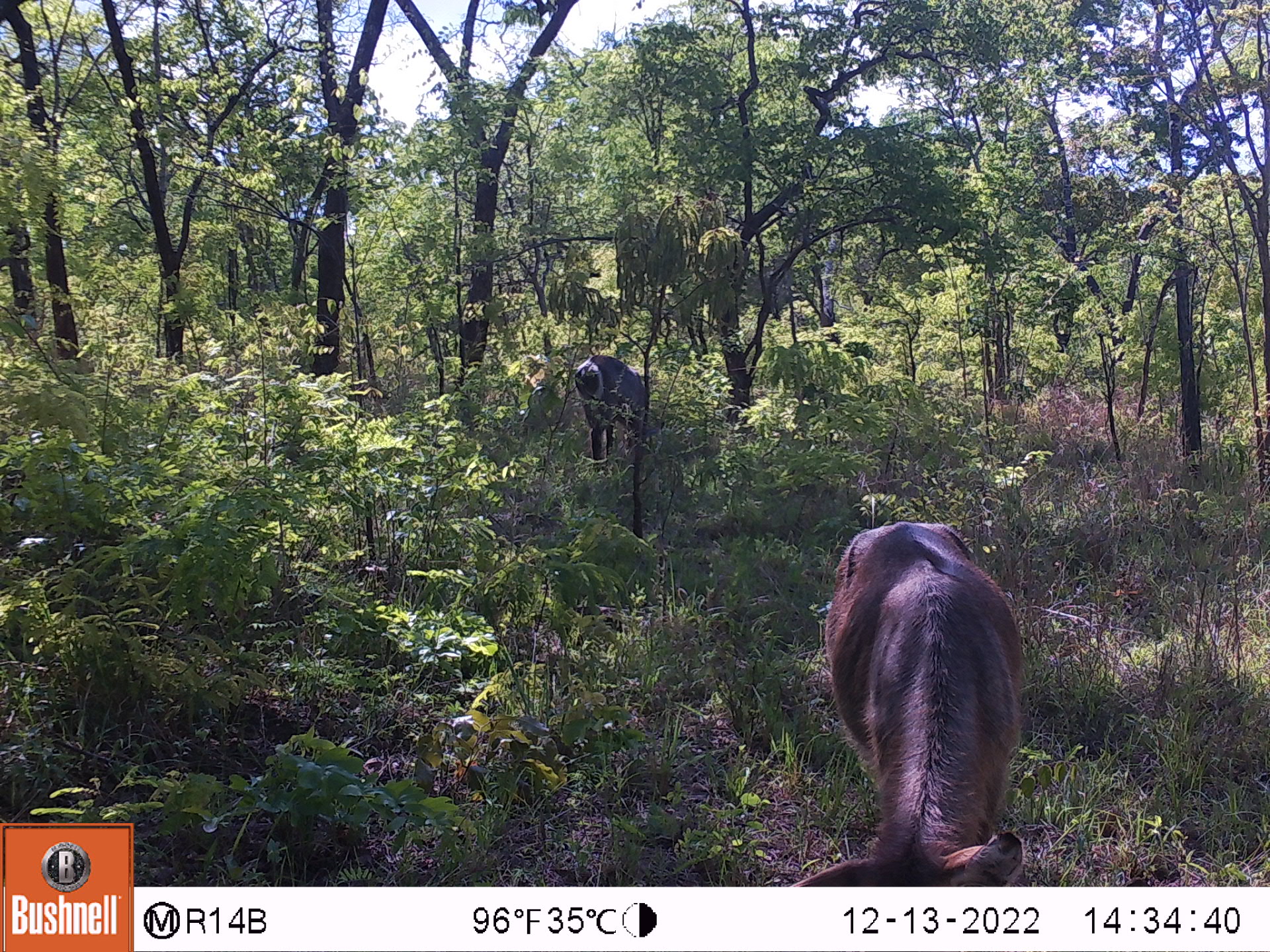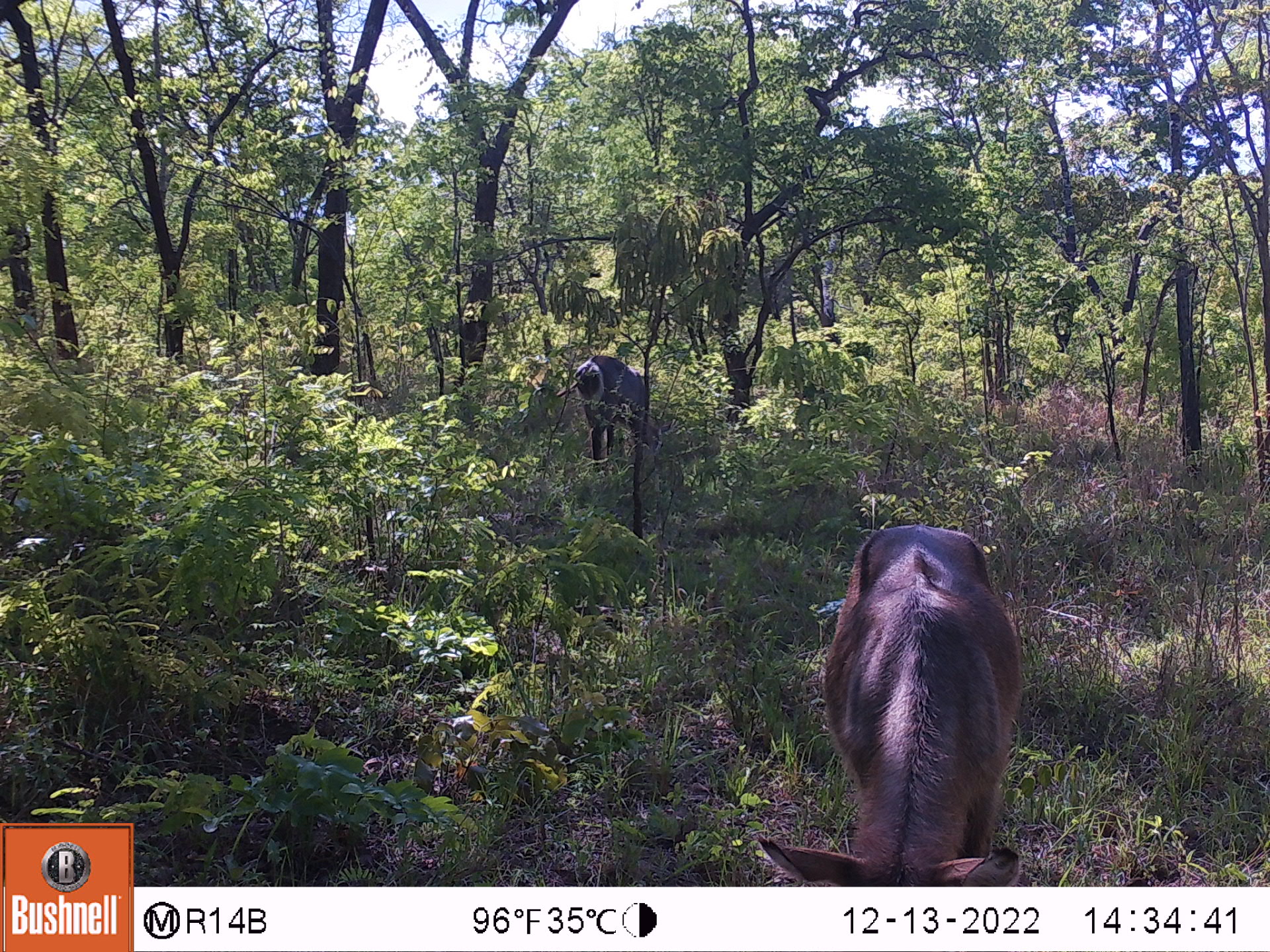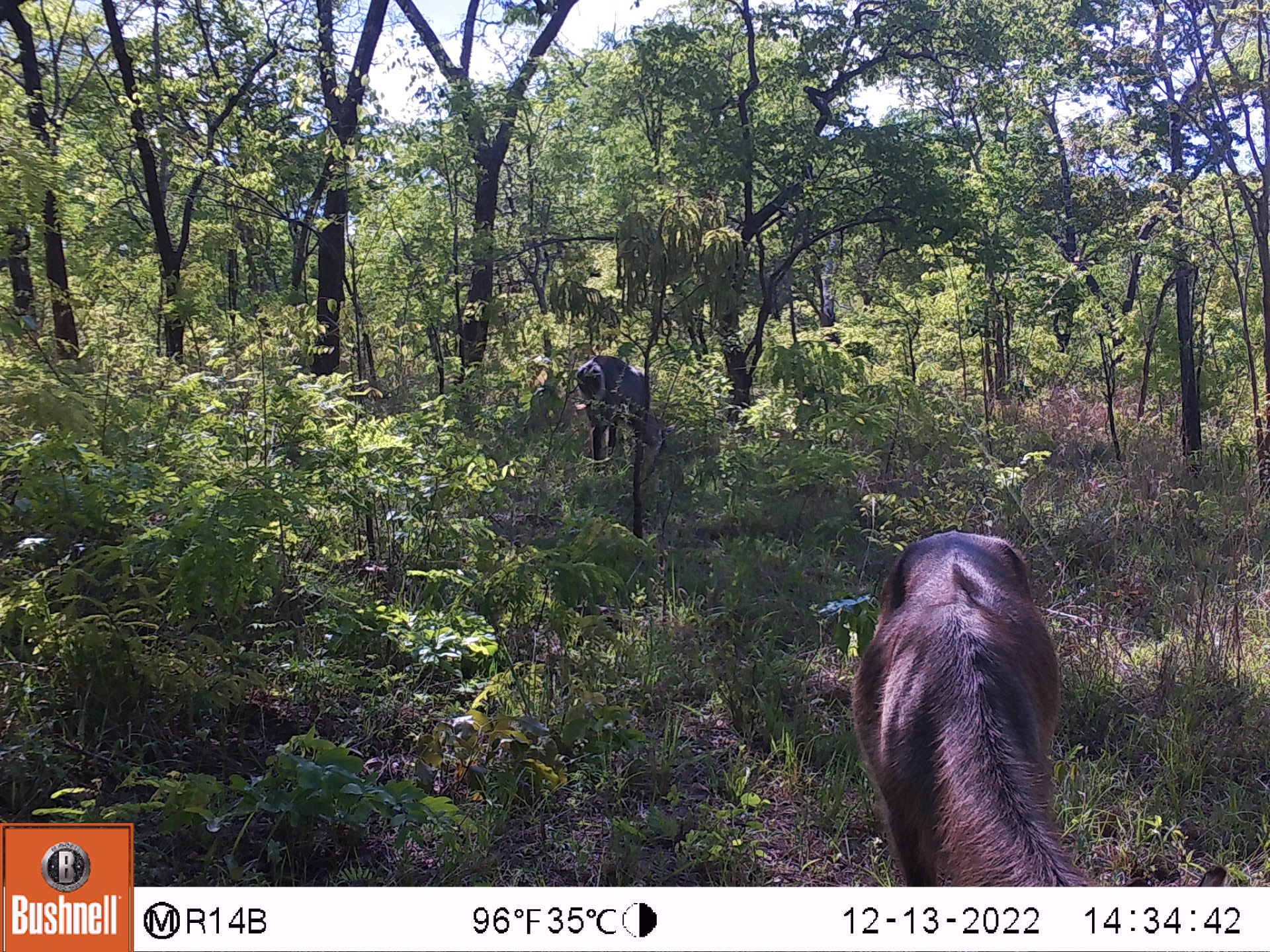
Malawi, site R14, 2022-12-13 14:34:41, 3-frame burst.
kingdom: Animalia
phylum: Chordata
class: Mammalia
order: Artiodactyla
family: Bovidae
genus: Kobus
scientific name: Kobus ellipsiprymnus ellipsiprymnus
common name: common waterbuck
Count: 2.